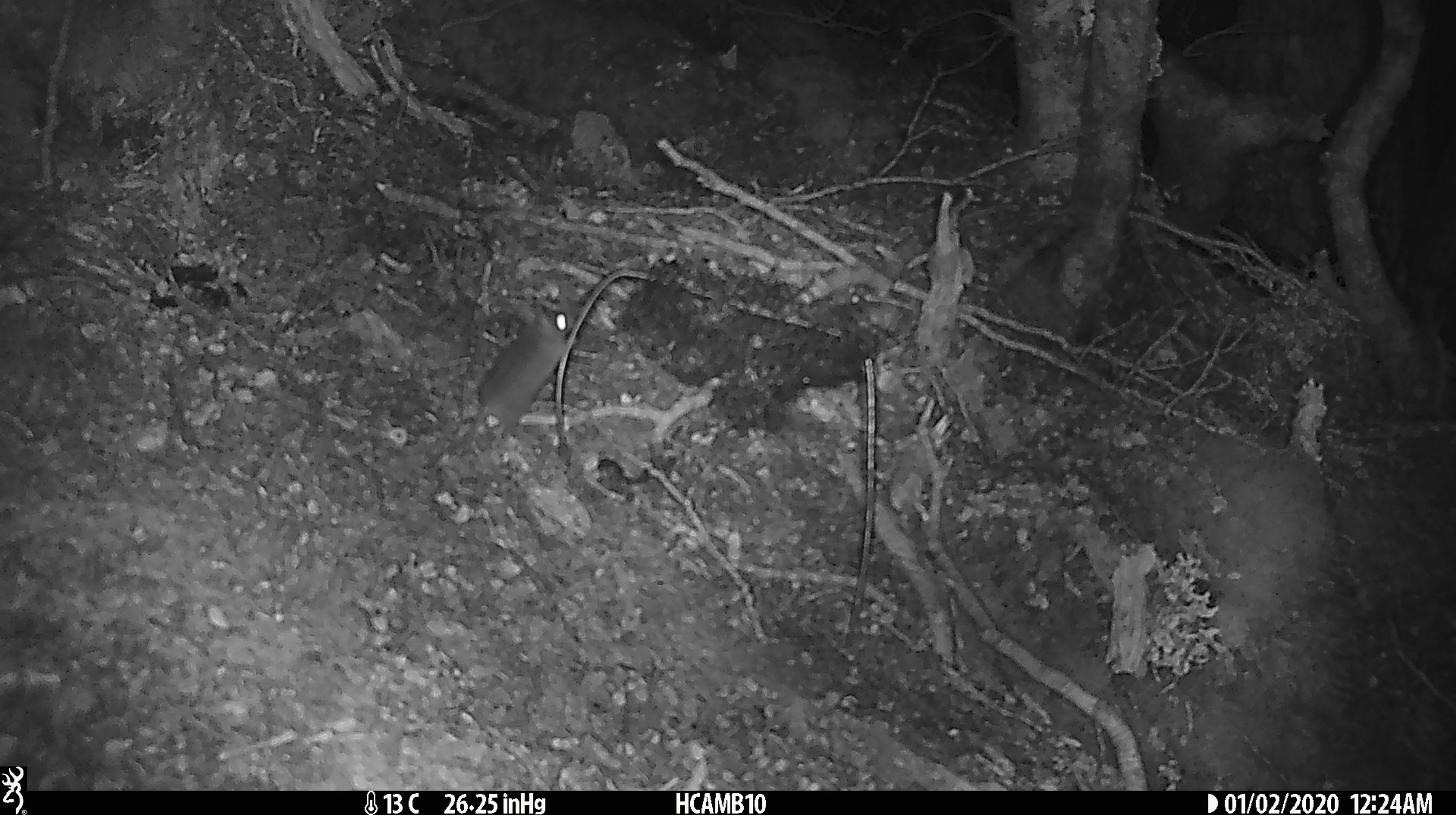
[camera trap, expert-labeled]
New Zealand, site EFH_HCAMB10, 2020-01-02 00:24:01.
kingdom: Animalia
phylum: Chordata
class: Mammalia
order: Rodentia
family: Muridae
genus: Mus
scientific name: Mus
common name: mouse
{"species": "mouse (Mus)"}